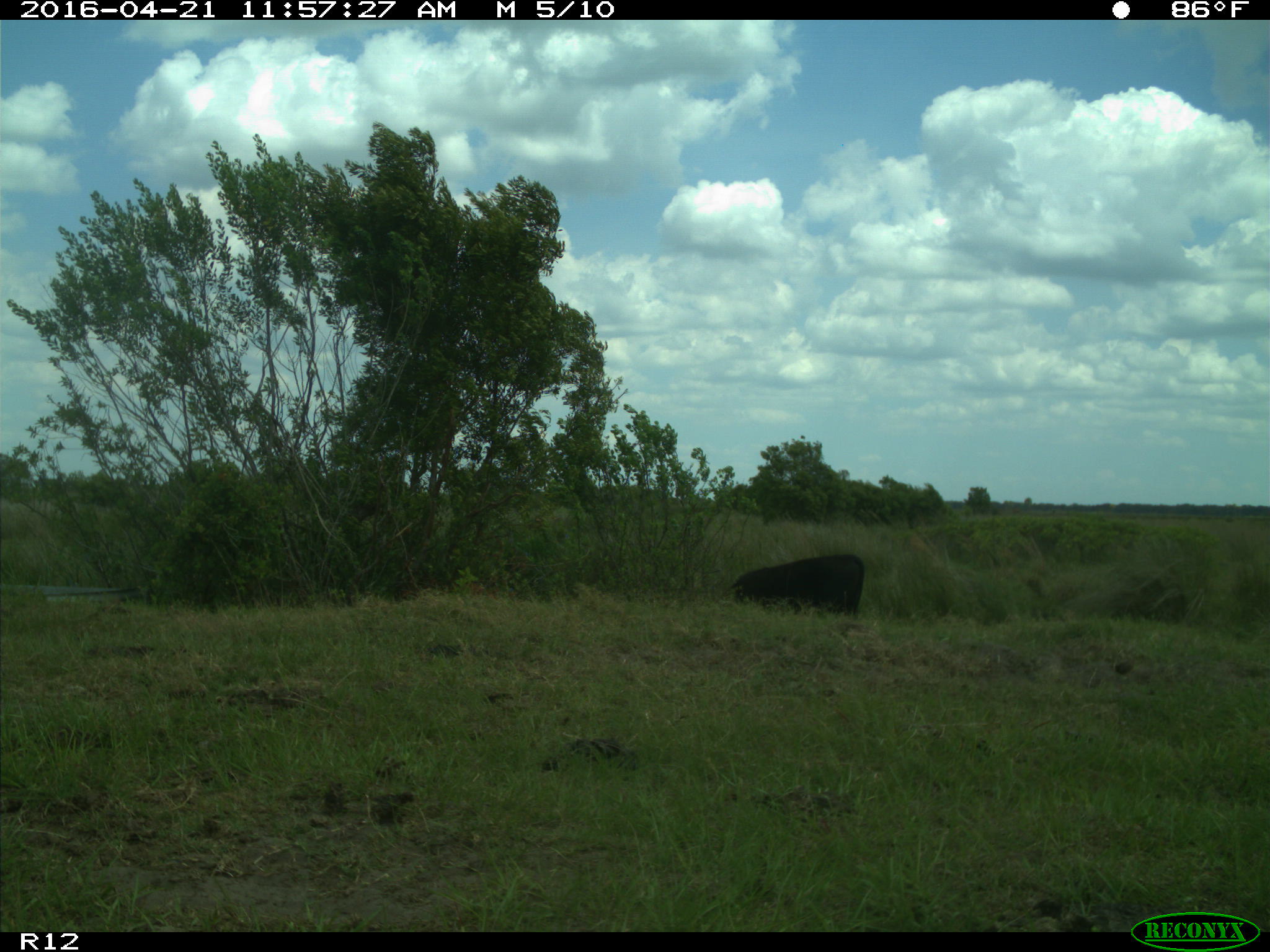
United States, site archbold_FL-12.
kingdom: Animalia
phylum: Chordata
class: Mammalia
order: Artiodactyla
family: Bovidae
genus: Bos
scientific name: Bos taurus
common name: domestic cow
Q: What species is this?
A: Bos taurus (domestic cow).